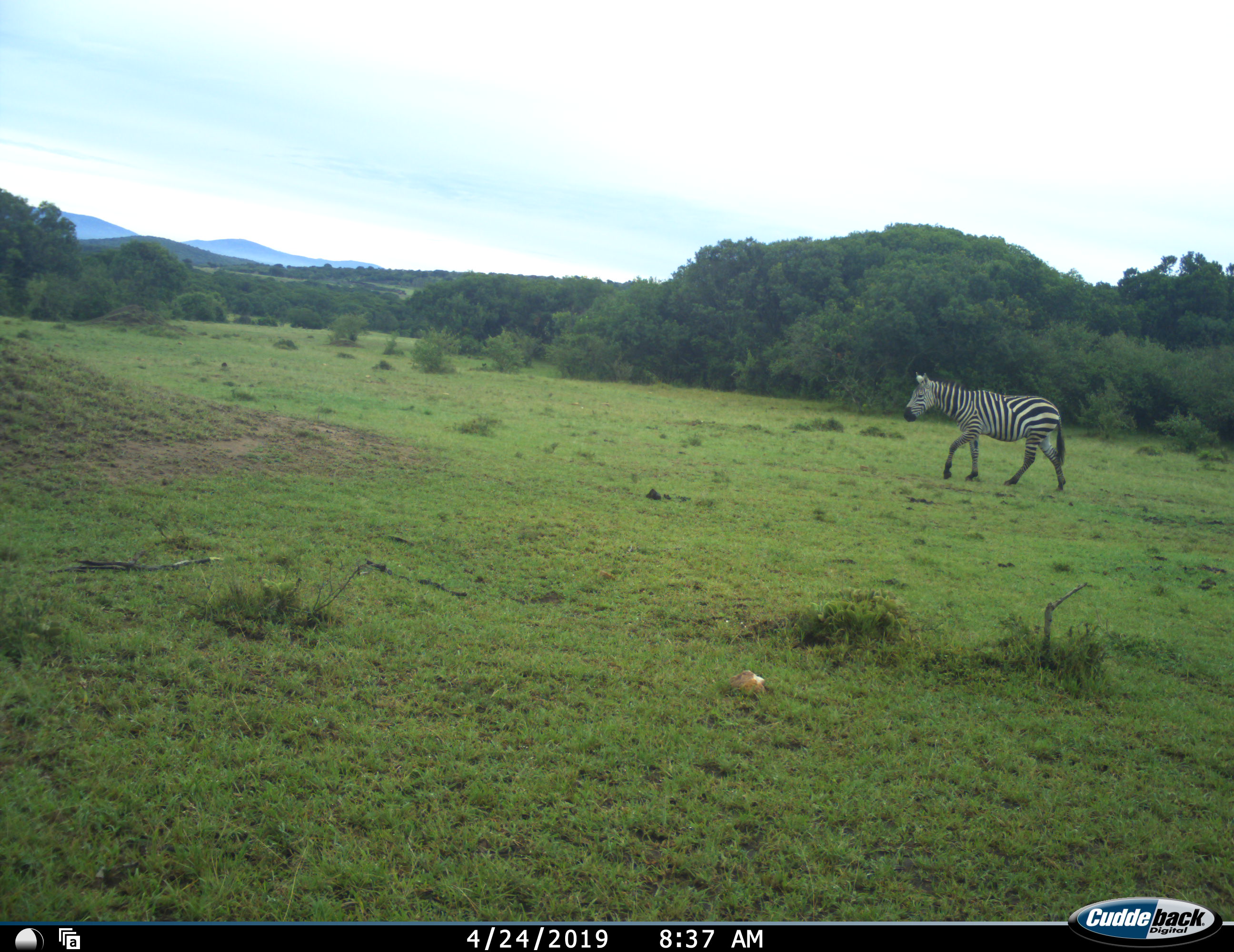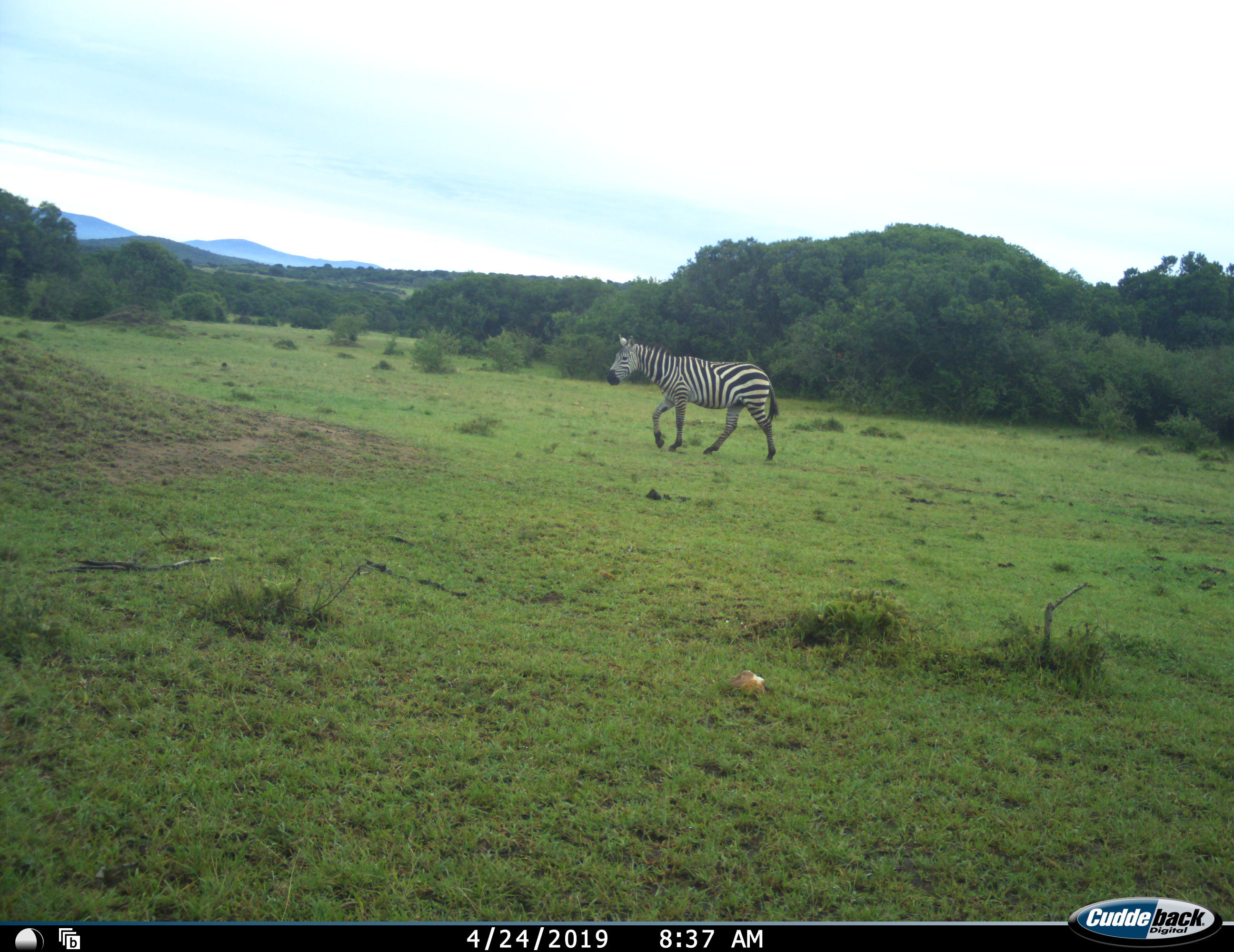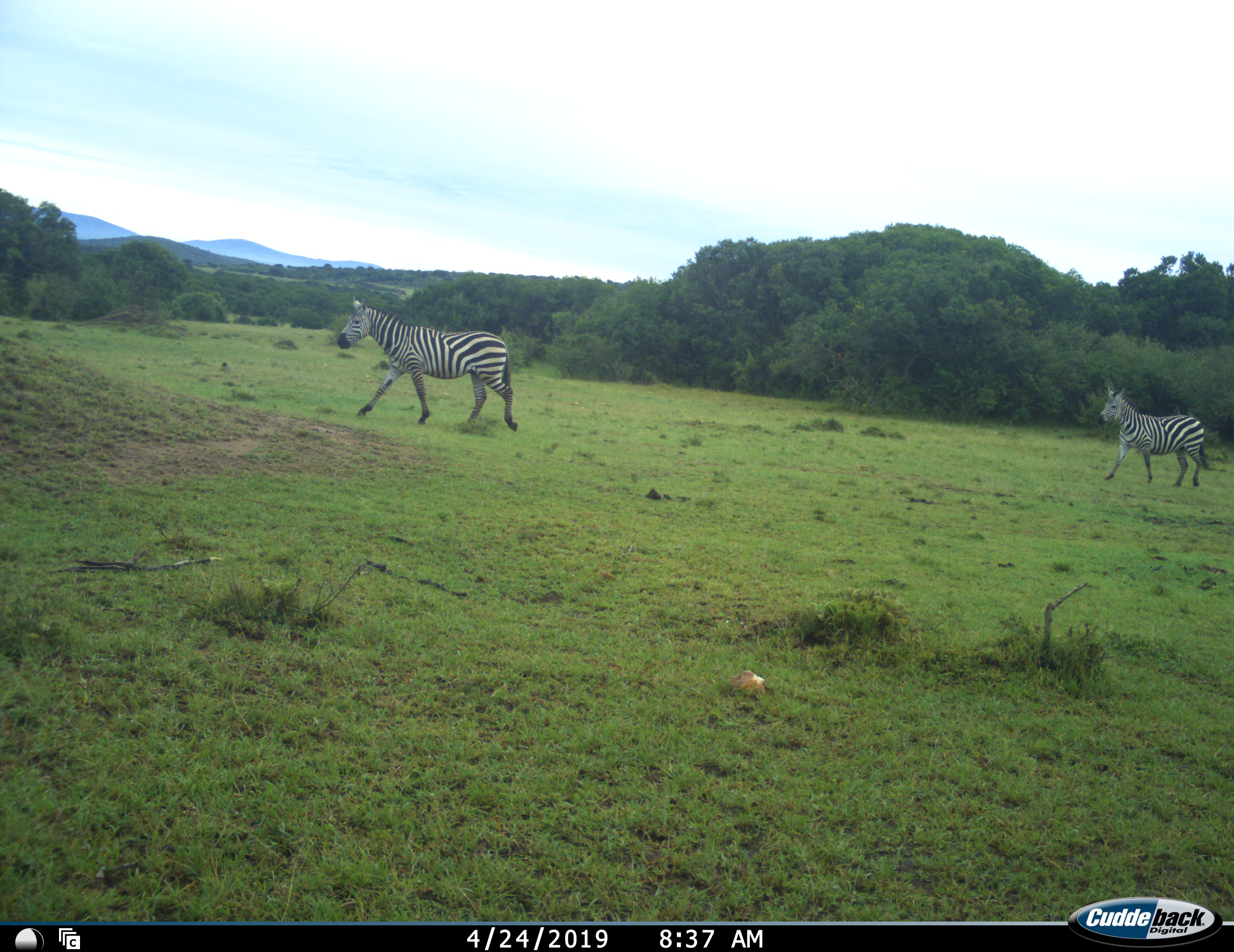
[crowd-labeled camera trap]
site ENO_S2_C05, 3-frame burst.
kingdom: Animalia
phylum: Chordata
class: Mammalia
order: Perissodactyla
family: Equidae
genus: Equus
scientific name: Equus quagga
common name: plains zebra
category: zebraplains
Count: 2.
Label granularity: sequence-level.